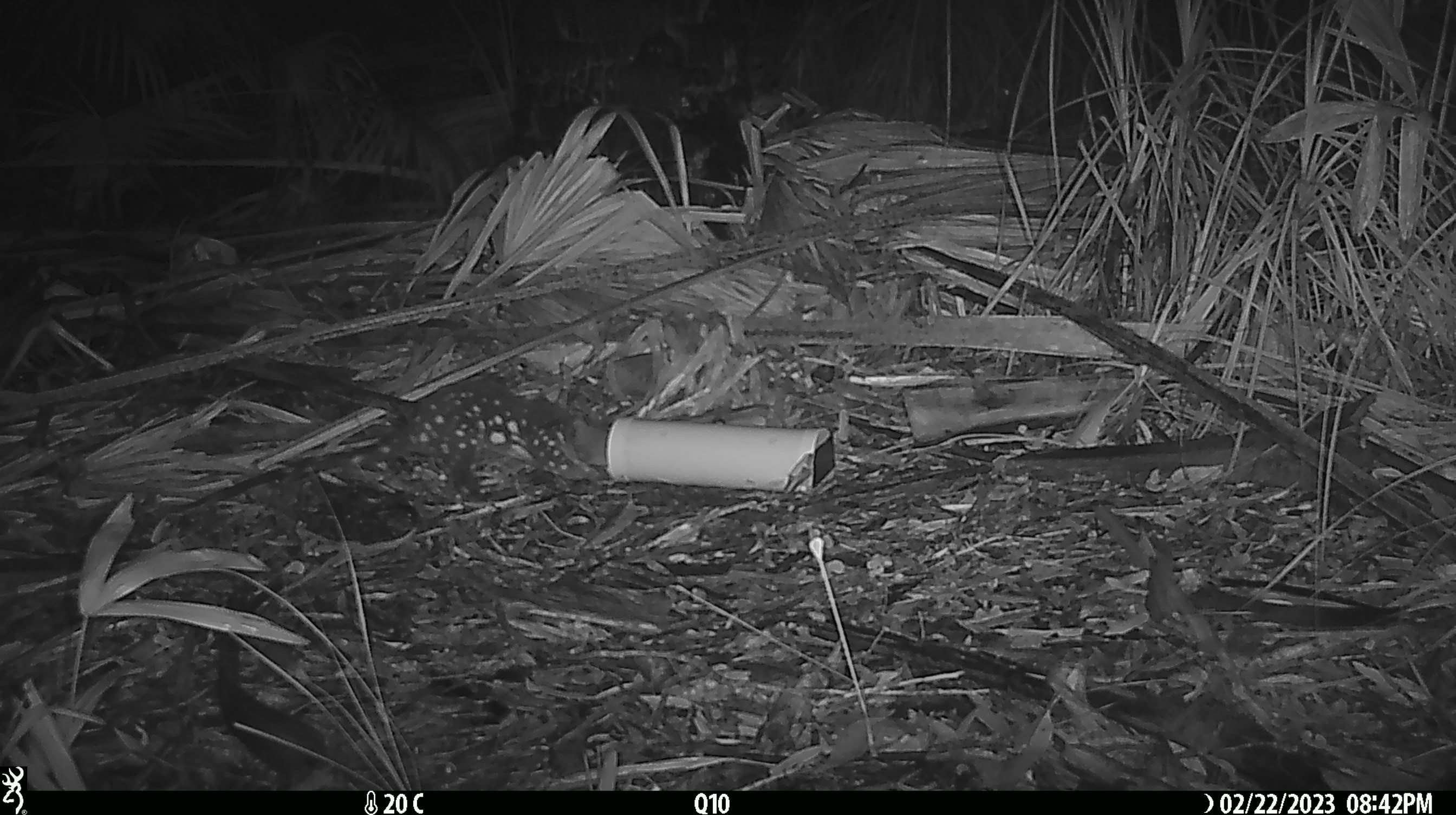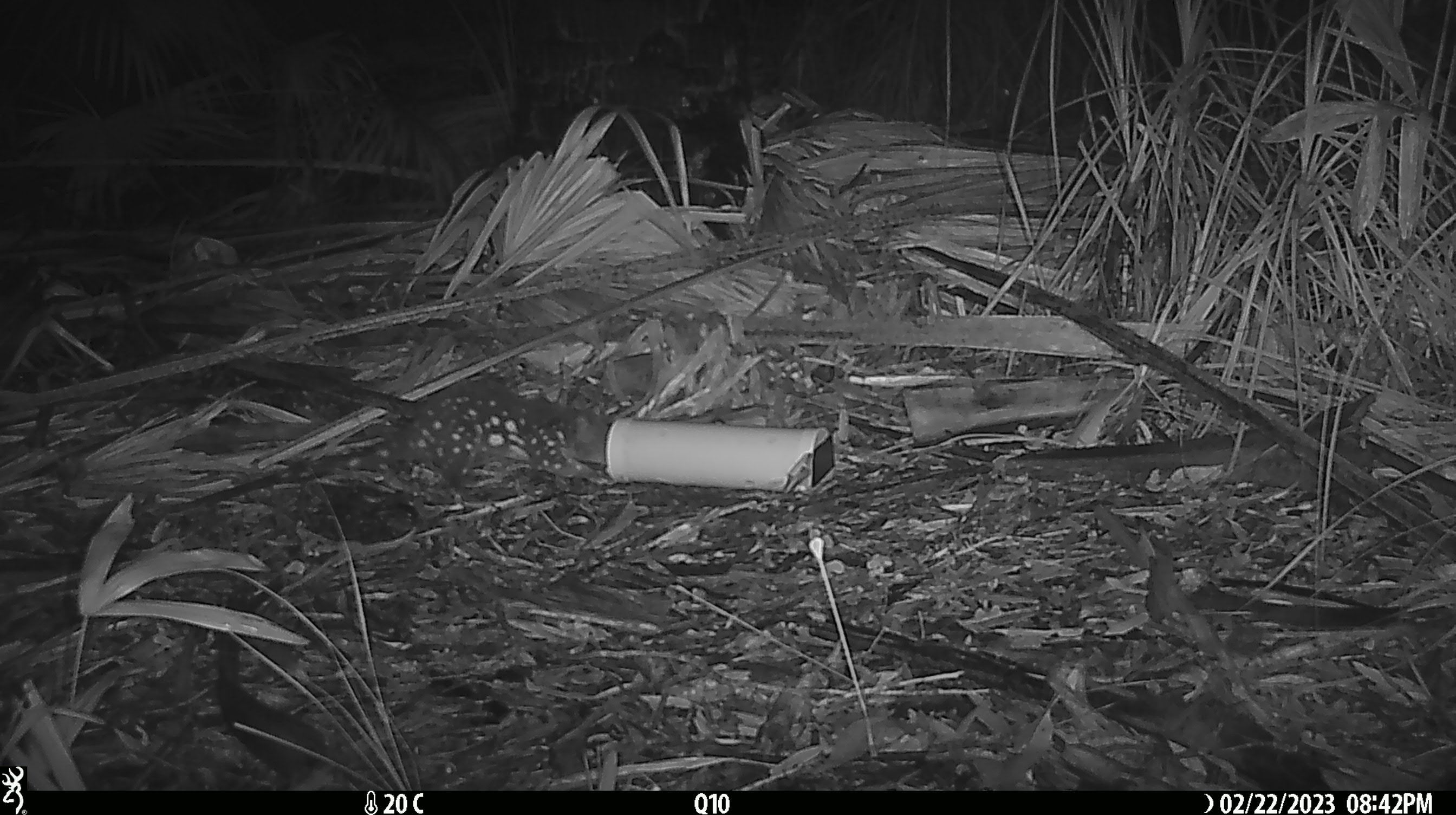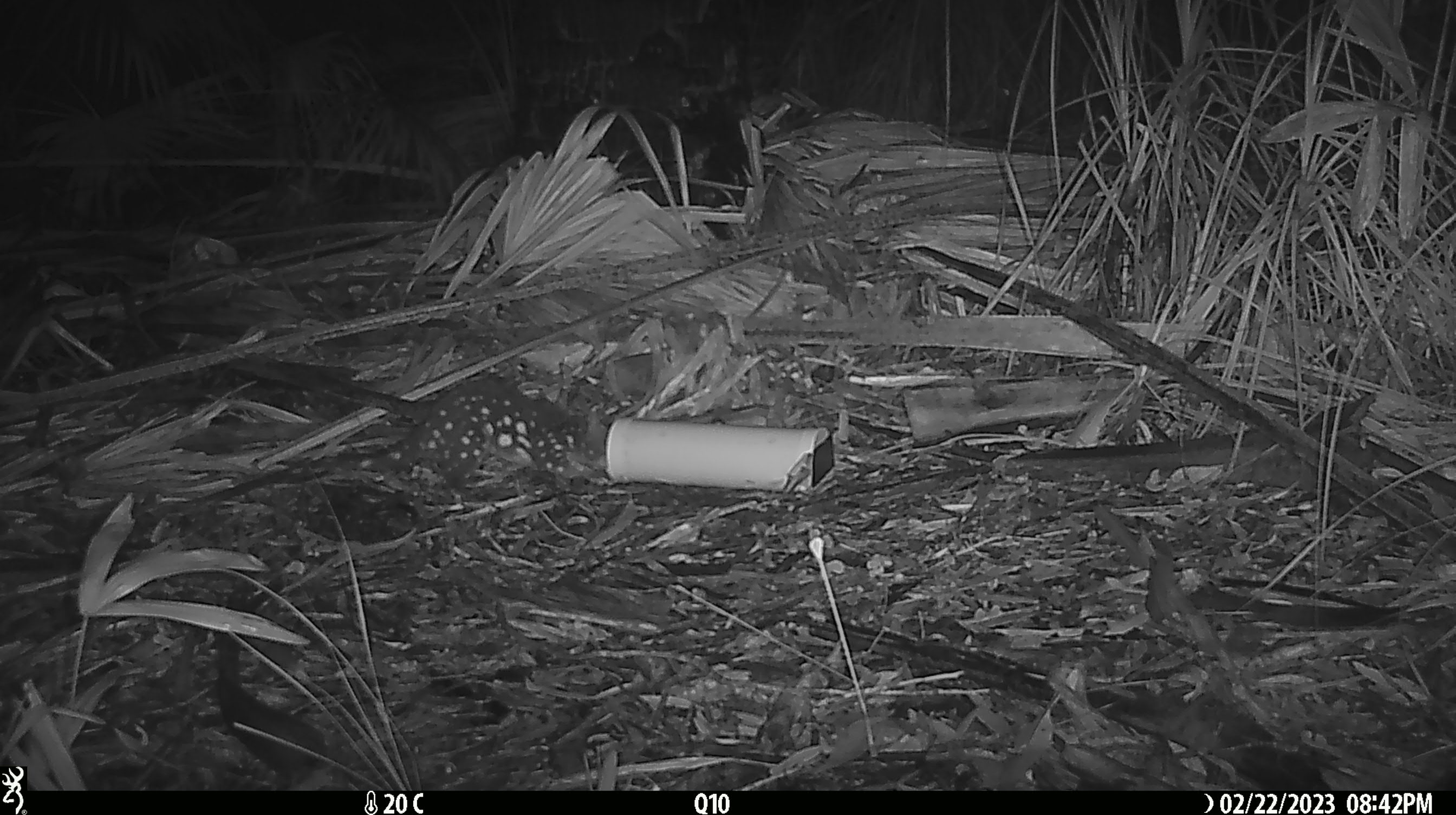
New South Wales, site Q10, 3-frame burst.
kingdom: Animalia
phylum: Chordata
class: Mammalia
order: Dasyuromorphia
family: Dasyuridae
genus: Dasyurus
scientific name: Dasyurus maculatus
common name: spotted-tailed quoll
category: quoll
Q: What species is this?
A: Quoll (spotted-tailed quoll) (Dasyurus maculatus).